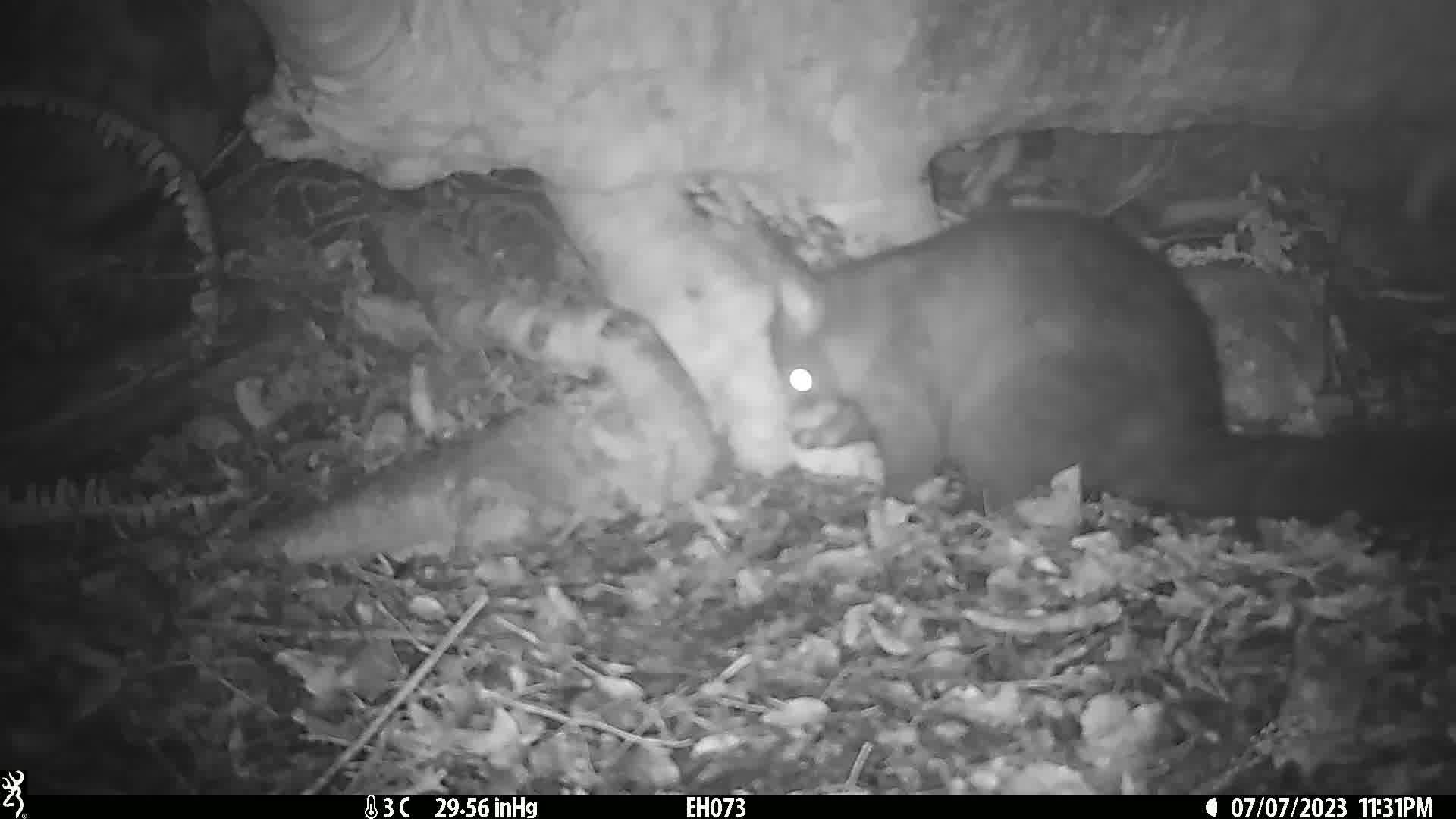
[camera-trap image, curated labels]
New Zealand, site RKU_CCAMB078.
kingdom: Animalia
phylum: Chordata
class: Mammalia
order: Diprotodontia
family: Phalangeridae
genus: Trichosurus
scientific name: Trichosurus vulpecula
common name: common brushtail possum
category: possum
Possum (common brushtail possum) (Trichosurus vulpecula).